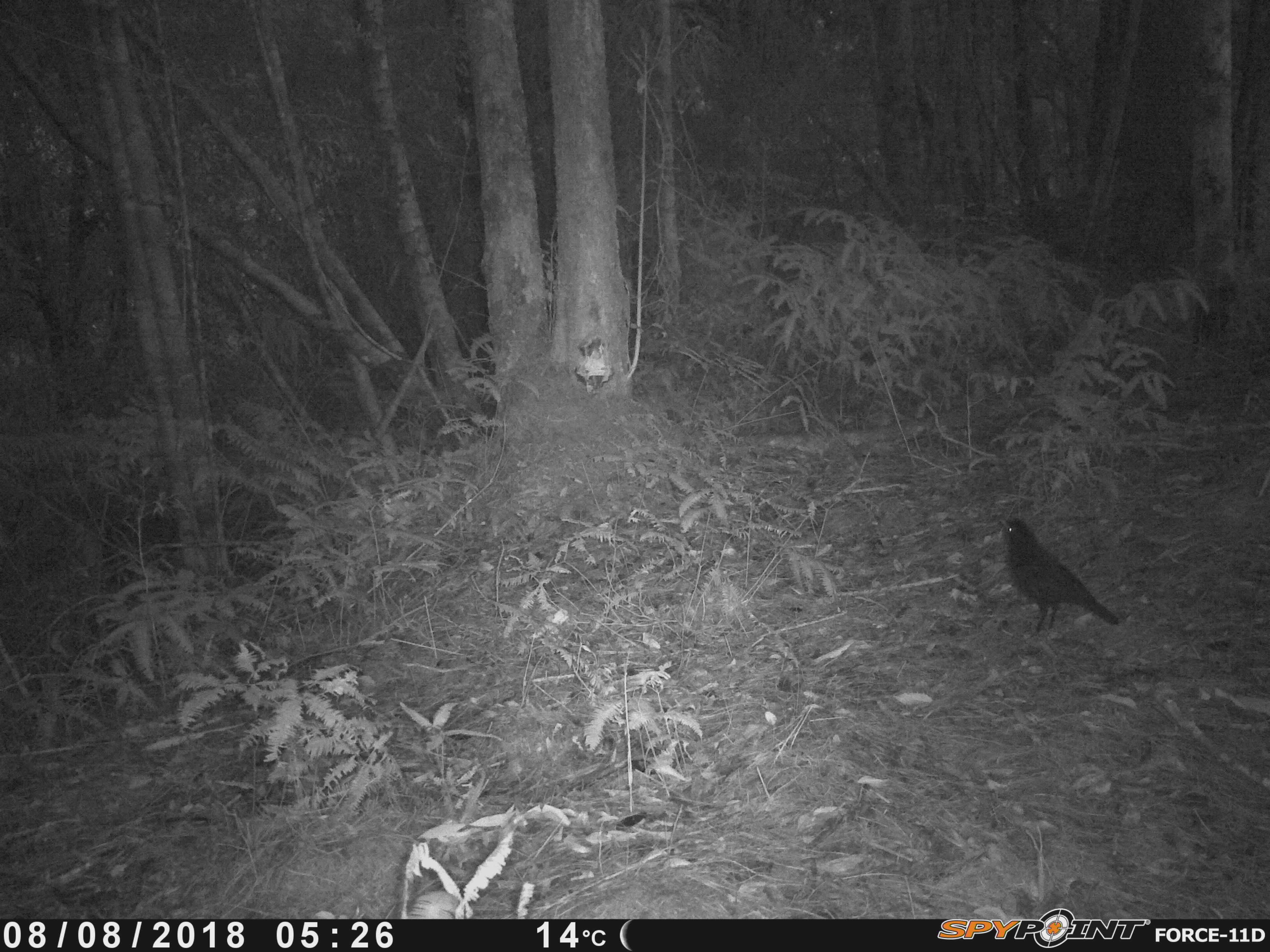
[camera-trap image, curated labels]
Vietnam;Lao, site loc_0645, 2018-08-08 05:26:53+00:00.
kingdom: Animalia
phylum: Chordata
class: Aves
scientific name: Aves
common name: bird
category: unidentified bird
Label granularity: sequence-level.